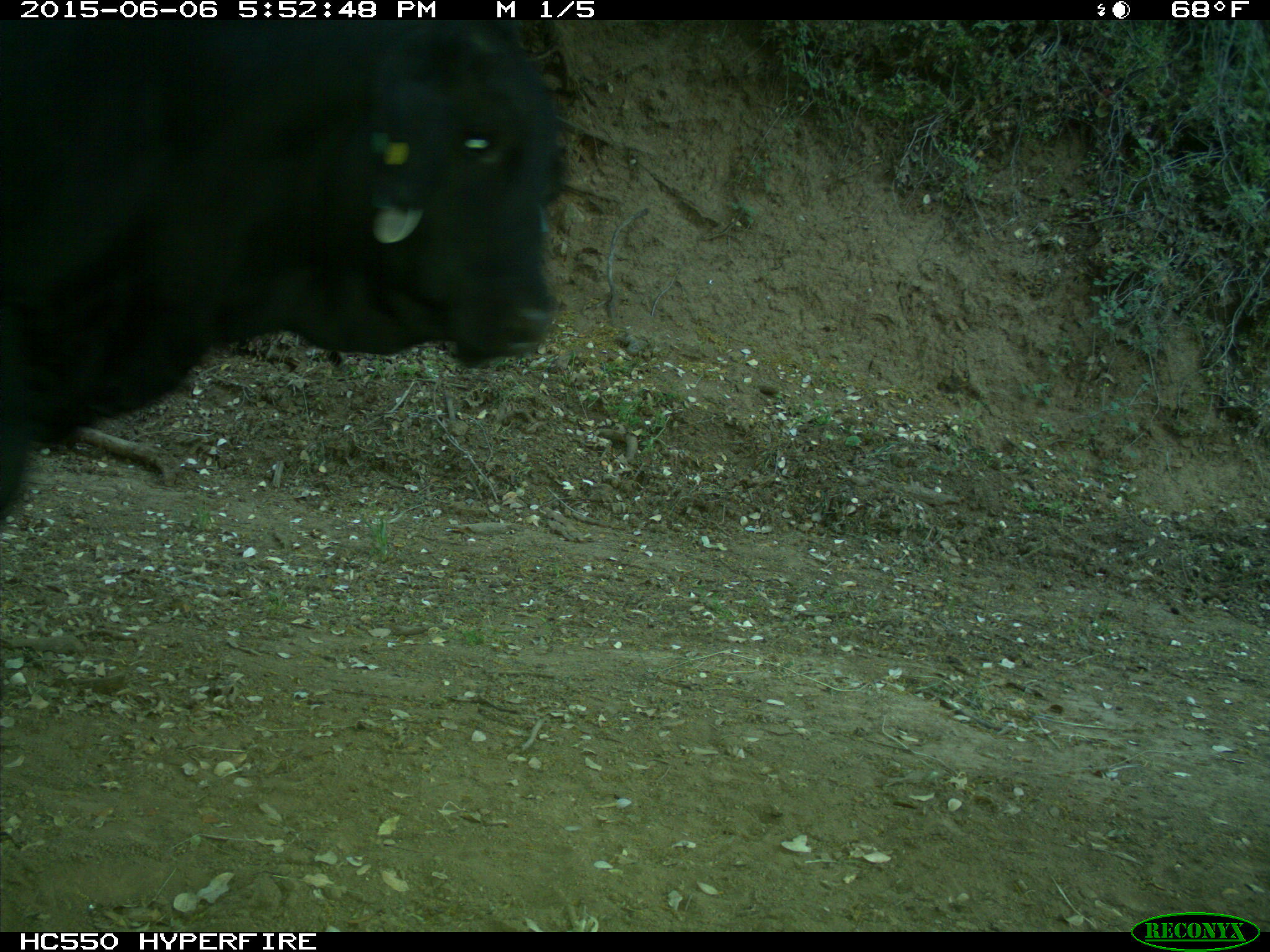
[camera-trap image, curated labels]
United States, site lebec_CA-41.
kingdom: Animalia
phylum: Chordata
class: Mammalia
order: Artiodactyla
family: Bovidae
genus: Bos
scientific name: Bos taurus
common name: domestic cow